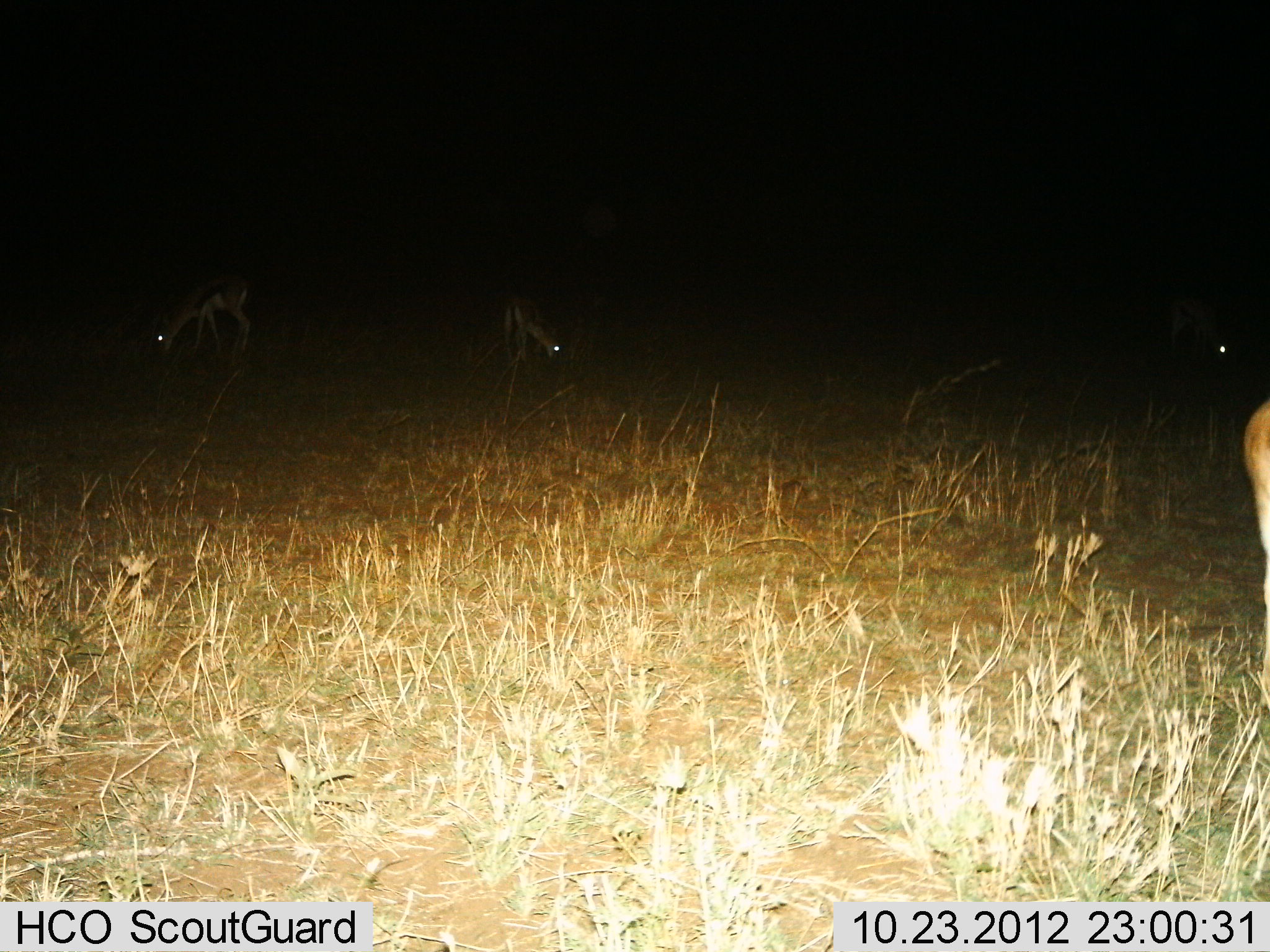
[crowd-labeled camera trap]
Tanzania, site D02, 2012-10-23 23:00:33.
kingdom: Animalia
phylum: Chordata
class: Mammalia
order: Artiodactyla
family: Bovidae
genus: Eudorcas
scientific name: Eudorcas thomsonii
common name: thomson's gazelle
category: gazellethomsons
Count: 4.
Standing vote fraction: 40%.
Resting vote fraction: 0%.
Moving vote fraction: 0%.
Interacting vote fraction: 0%.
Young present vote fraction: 0%.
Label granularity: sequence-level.